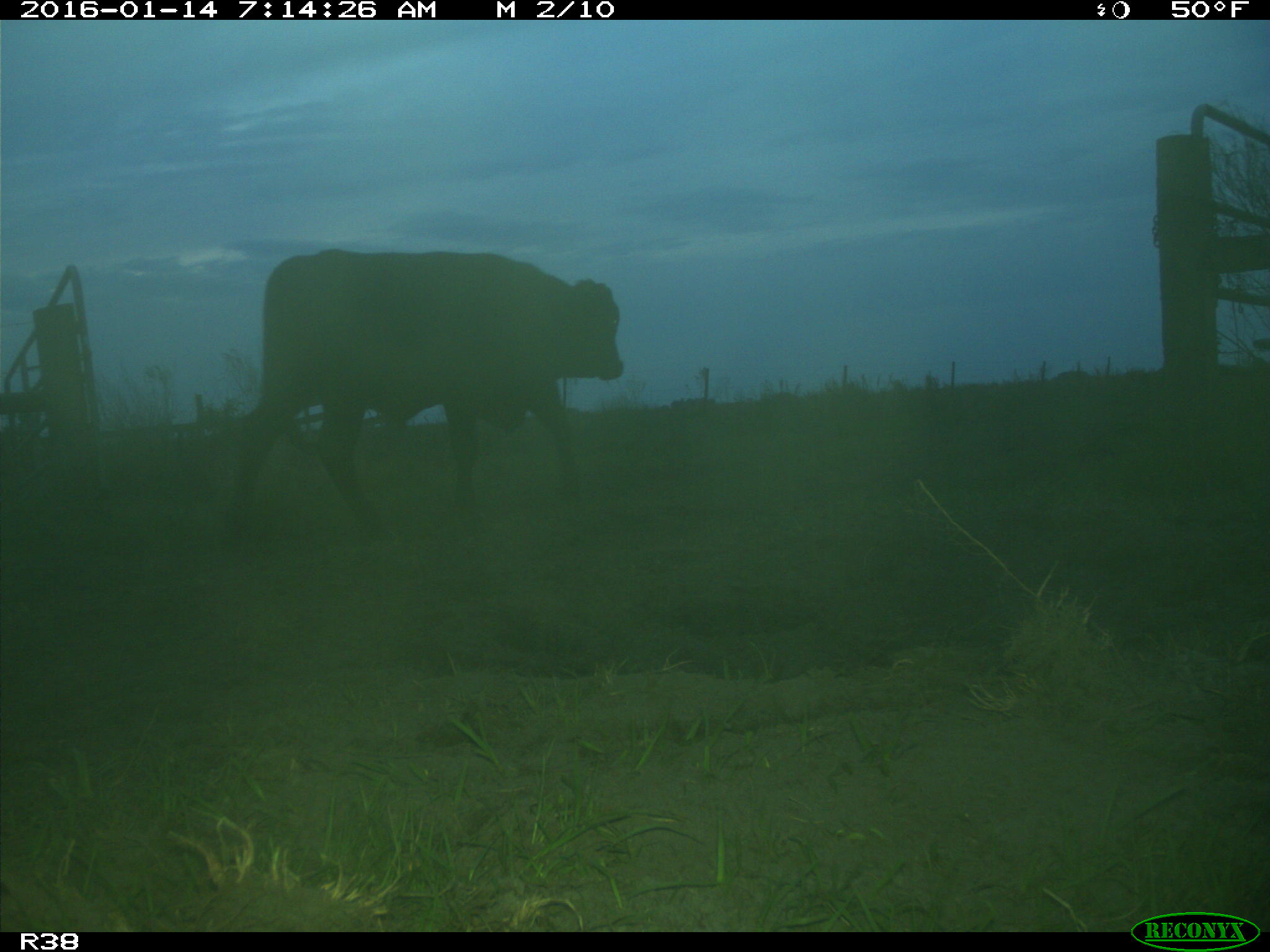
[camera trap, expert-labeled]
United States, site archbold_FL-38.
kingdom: Animalia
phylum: Chordata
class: Mammalia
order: Artiodactyla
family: Bovidae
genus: Bos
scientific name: Bos taurus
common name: domestic cow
Bos taurus (domestic cow).